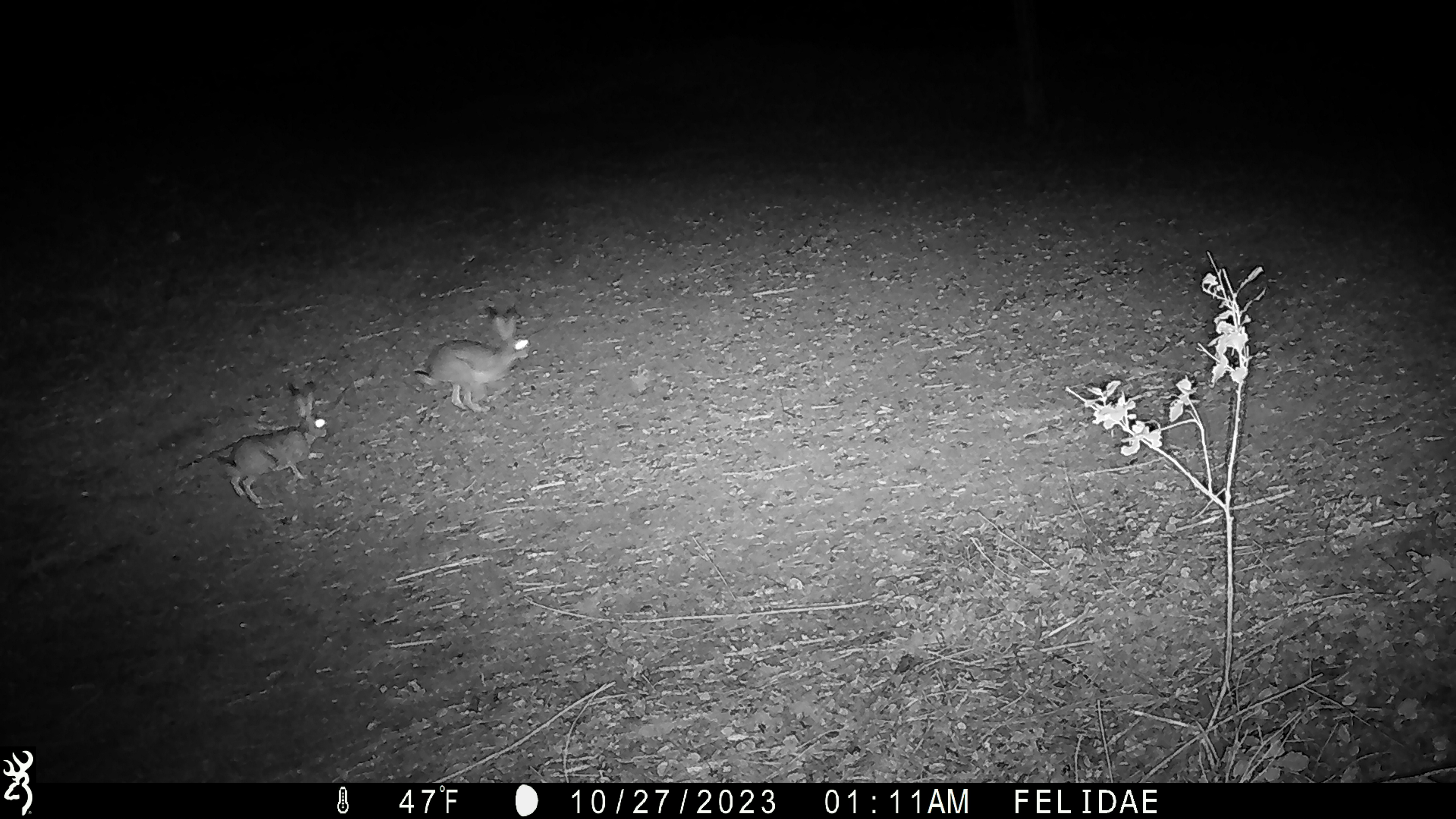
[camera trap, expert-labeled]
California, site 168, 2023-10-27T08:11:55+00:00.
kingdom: Animalia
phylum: Chordata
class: Mammalia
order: Lagomorpha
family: Leporidae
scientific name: Leporidae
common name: rabbit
Rabbit (Leporidae).